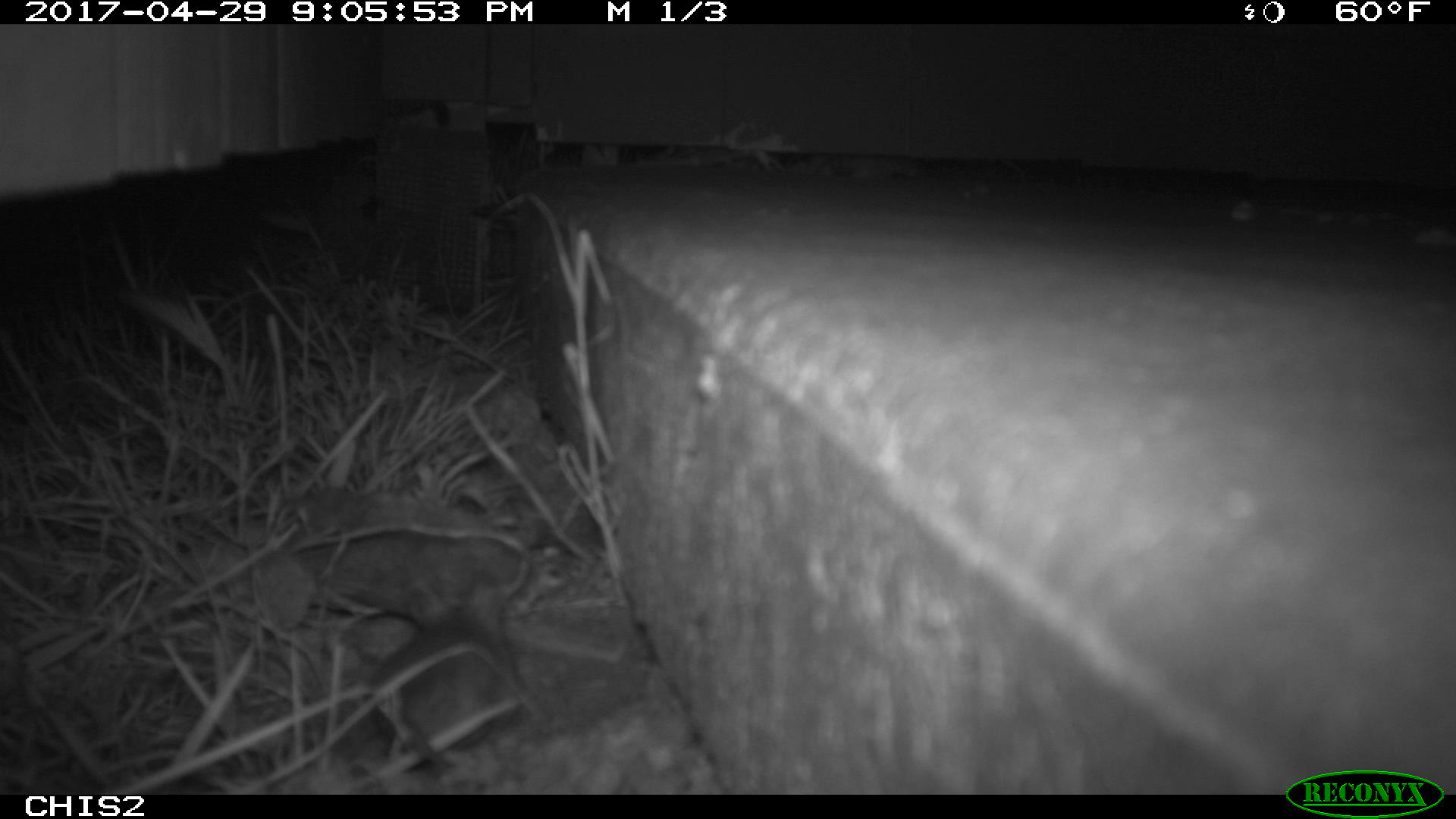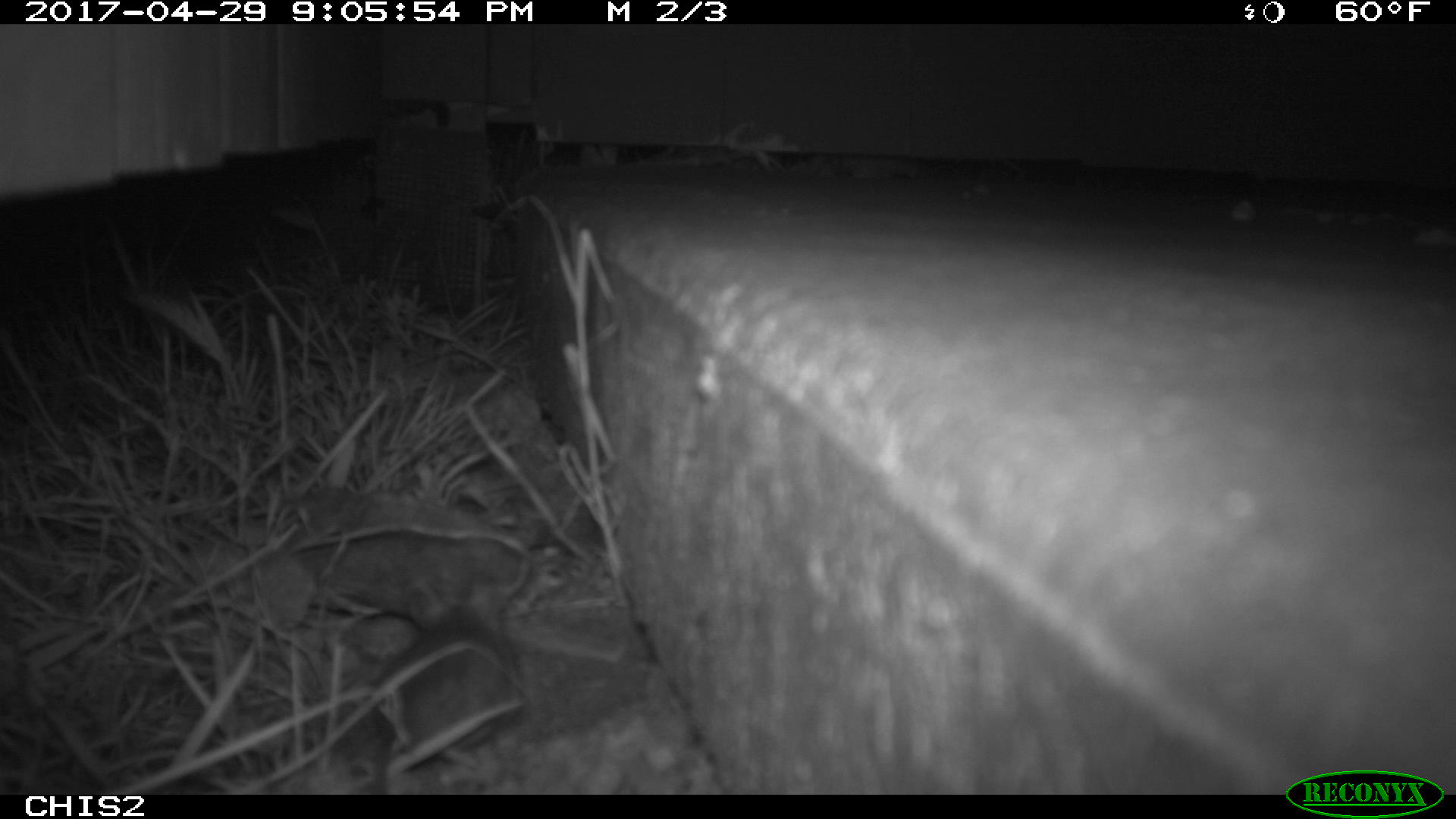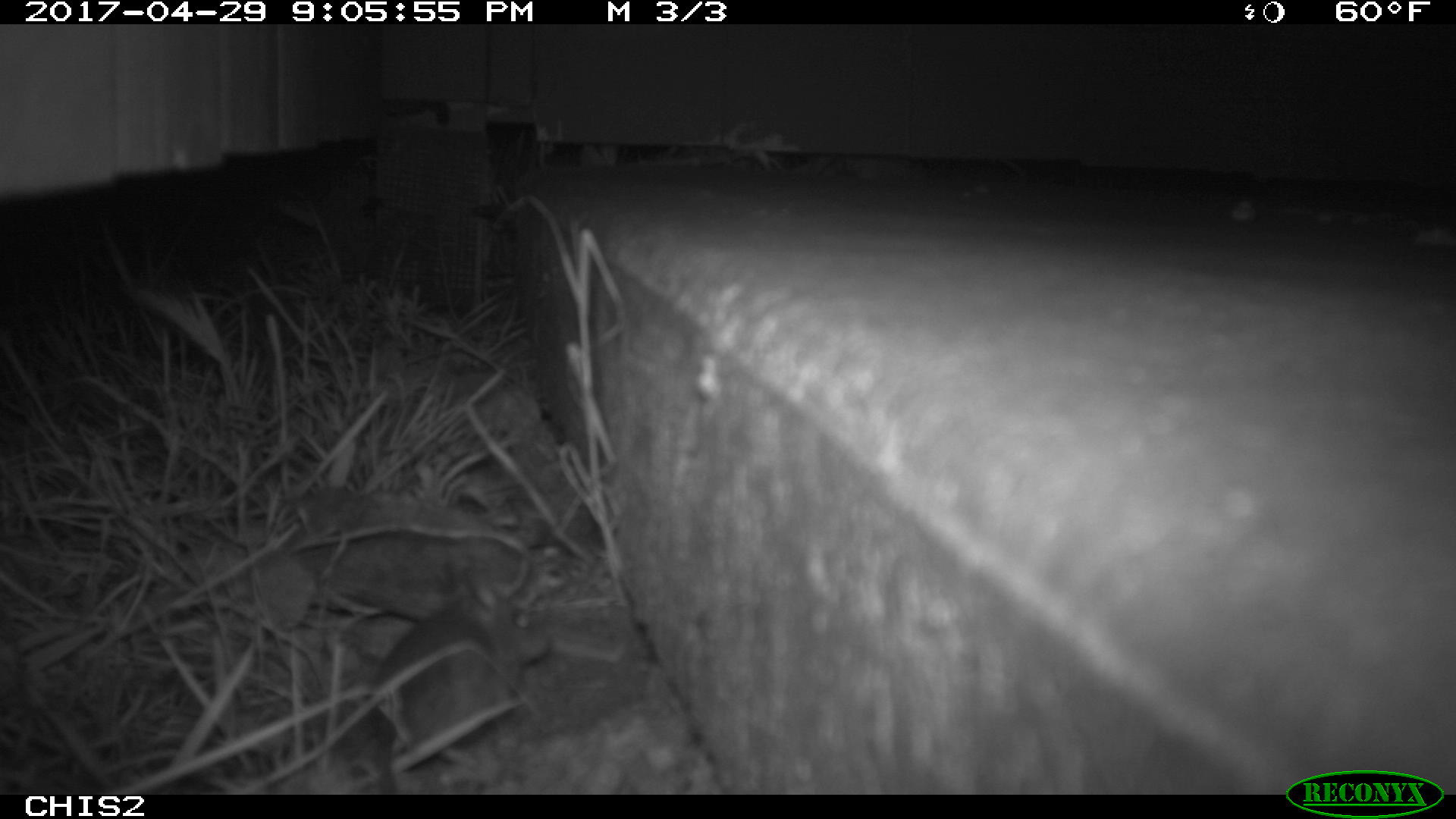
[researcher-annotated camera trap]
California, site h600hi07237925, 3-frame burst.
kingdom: Animalia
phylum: Chordata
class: Mammalia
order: Rodentia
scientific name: Rodentia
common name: rodent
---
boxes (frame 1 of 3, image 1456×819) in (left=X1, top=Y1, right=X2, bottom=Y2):
rodent: (left=0, top=0, right=1455, bottom=818)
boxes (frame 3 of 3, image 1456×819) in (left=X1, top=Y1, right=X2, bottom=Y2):
rodent: (left=372, top=564, right=553, bottom=794)